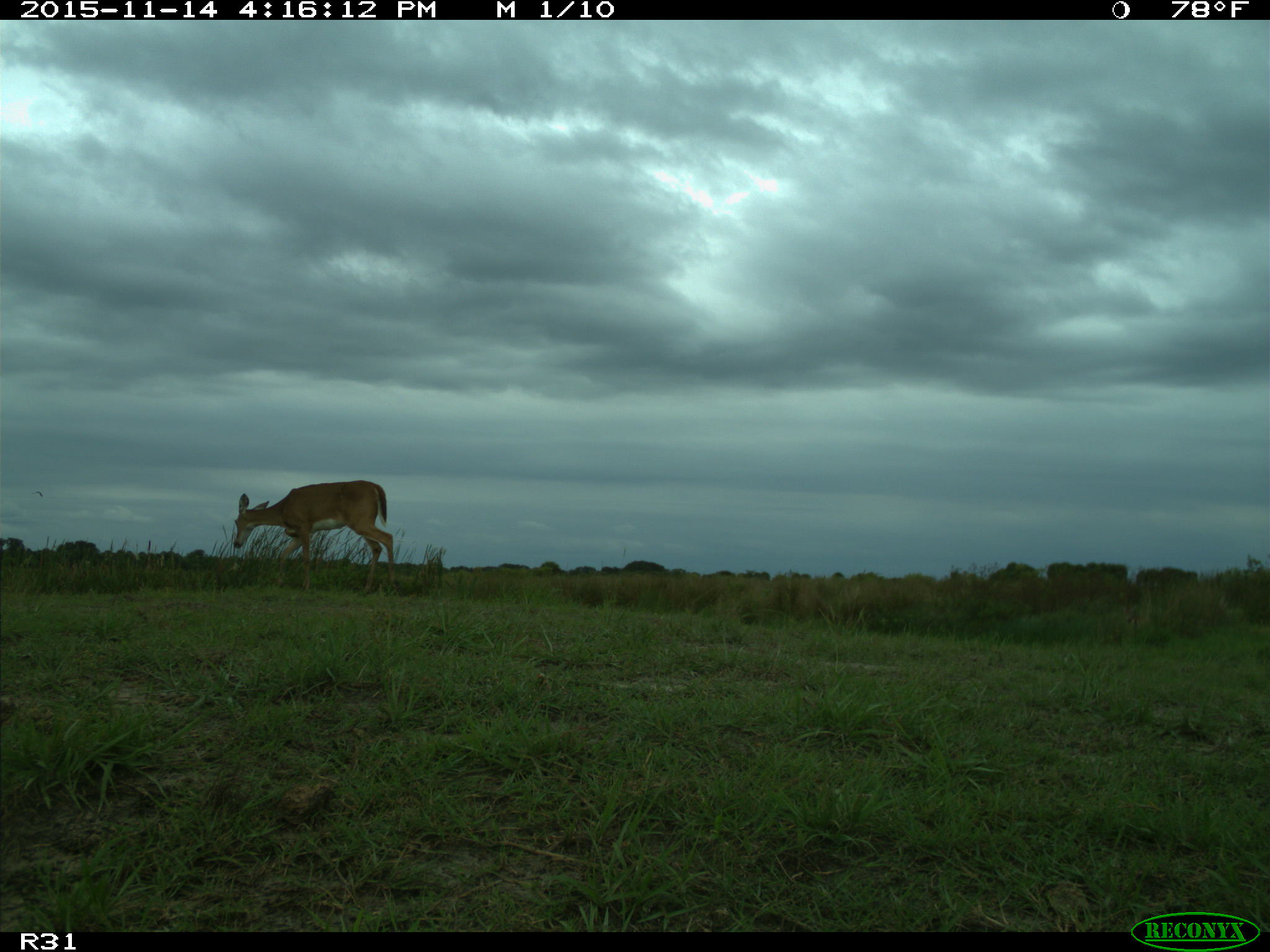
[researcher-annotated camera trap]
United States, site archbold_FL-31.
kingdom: Animalia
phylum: Chordata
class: Mammalia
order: Artiodactyla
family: Cervidae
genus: Odocoileus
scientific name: Odocoileus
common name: deer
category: unidentified deer